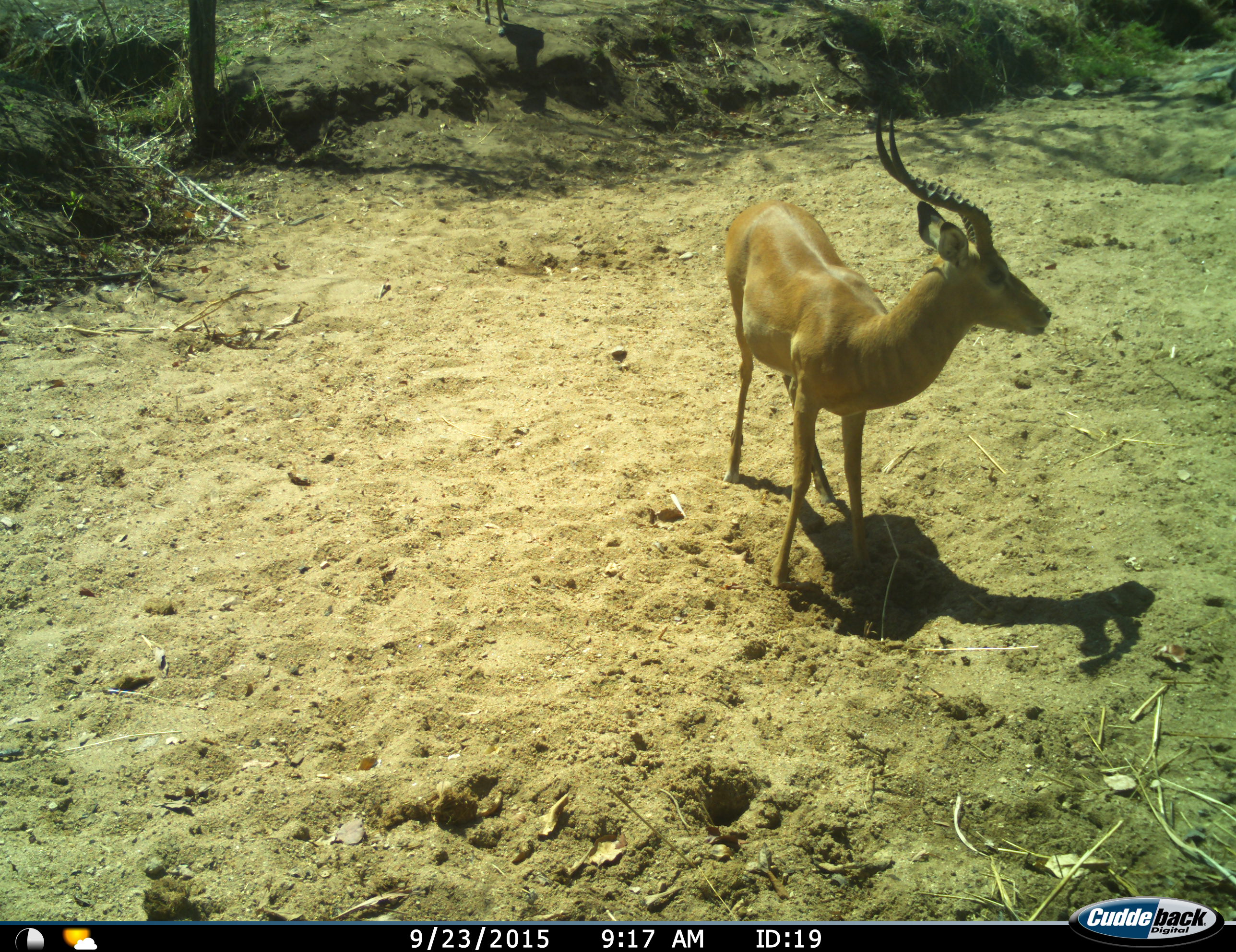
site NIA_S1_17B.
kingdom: Animalia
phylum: Chordata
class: Mammalia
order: Artiodactyla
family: Bovidae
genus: Aepyceros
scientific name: Aepyceros melampus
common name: impala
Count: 1.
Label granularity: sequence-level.